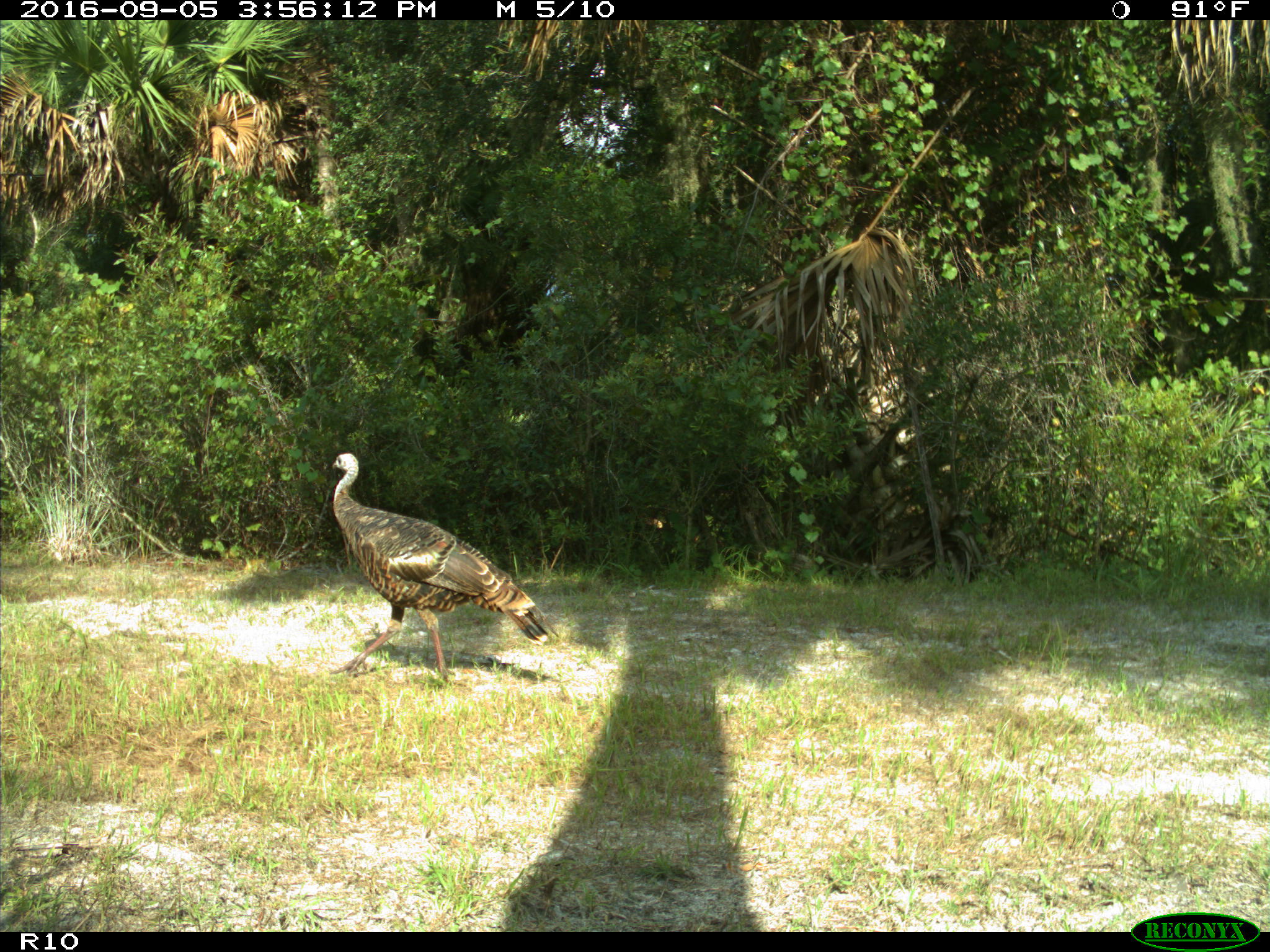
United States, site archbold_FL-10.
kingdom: Animalia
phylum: Chordata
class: Aves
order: Galliformes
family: Phasianidae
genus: Meleagris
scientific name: Meleagris gallopavo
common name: wild turkey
Meleagris gallopavo (wild turkey).